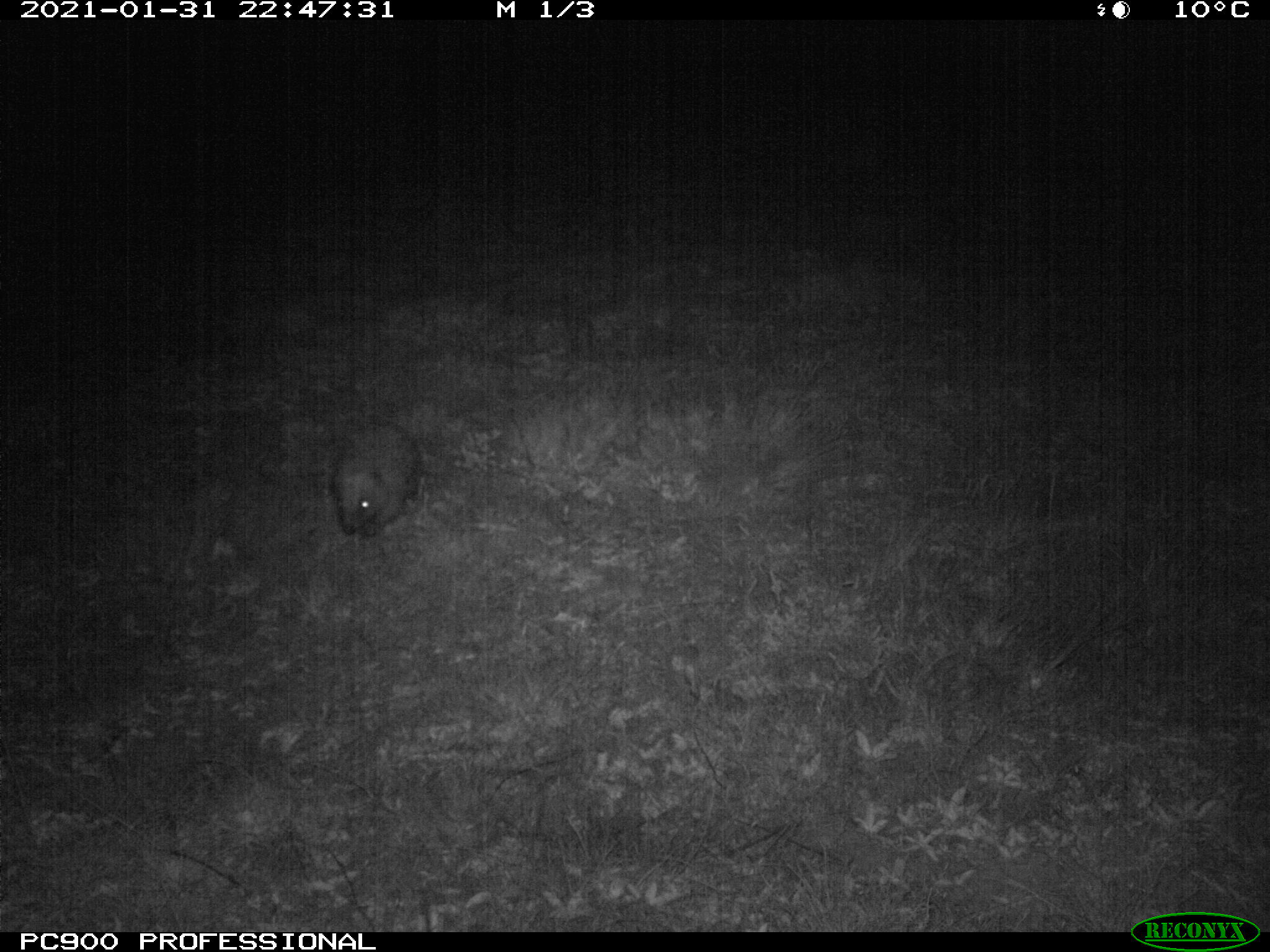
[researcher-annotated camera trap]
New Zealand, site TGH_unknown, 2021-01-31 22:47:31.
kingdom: Animalia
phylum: Chordata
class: Mammalia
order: Eulipotyphla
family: Erinaceidae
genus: Erinaceus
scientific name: Erinaceus europaeus europaeus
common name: european hedgehog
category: hedgehog